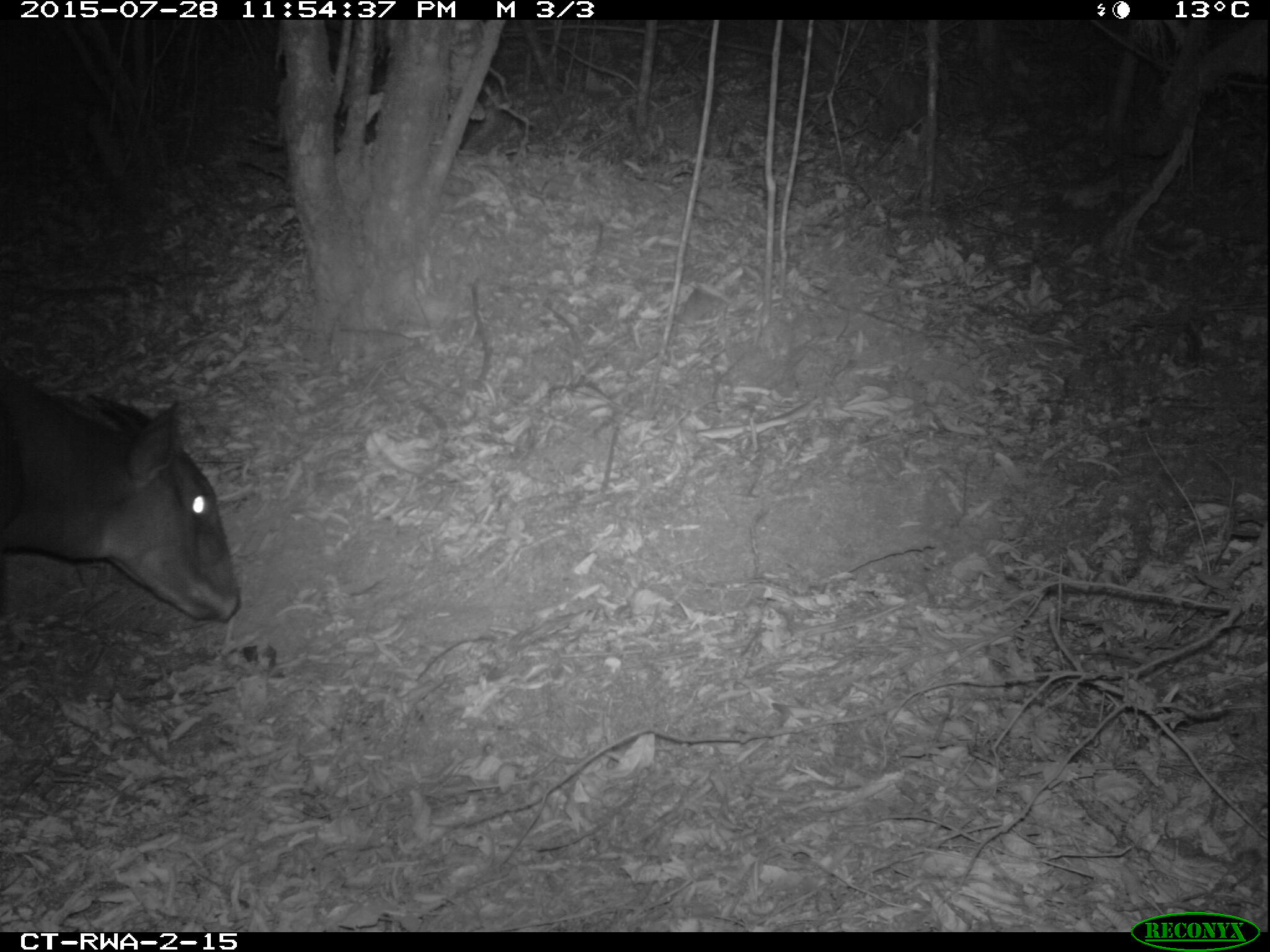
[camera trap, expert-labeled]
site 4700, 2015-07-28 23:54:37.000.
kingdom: Animalia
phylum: Chordata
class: Mammalia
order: Artiodactyla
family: Bovidae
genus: Cephalophus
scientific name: Cephalophus silvicultor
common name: light-backed duiker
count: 1